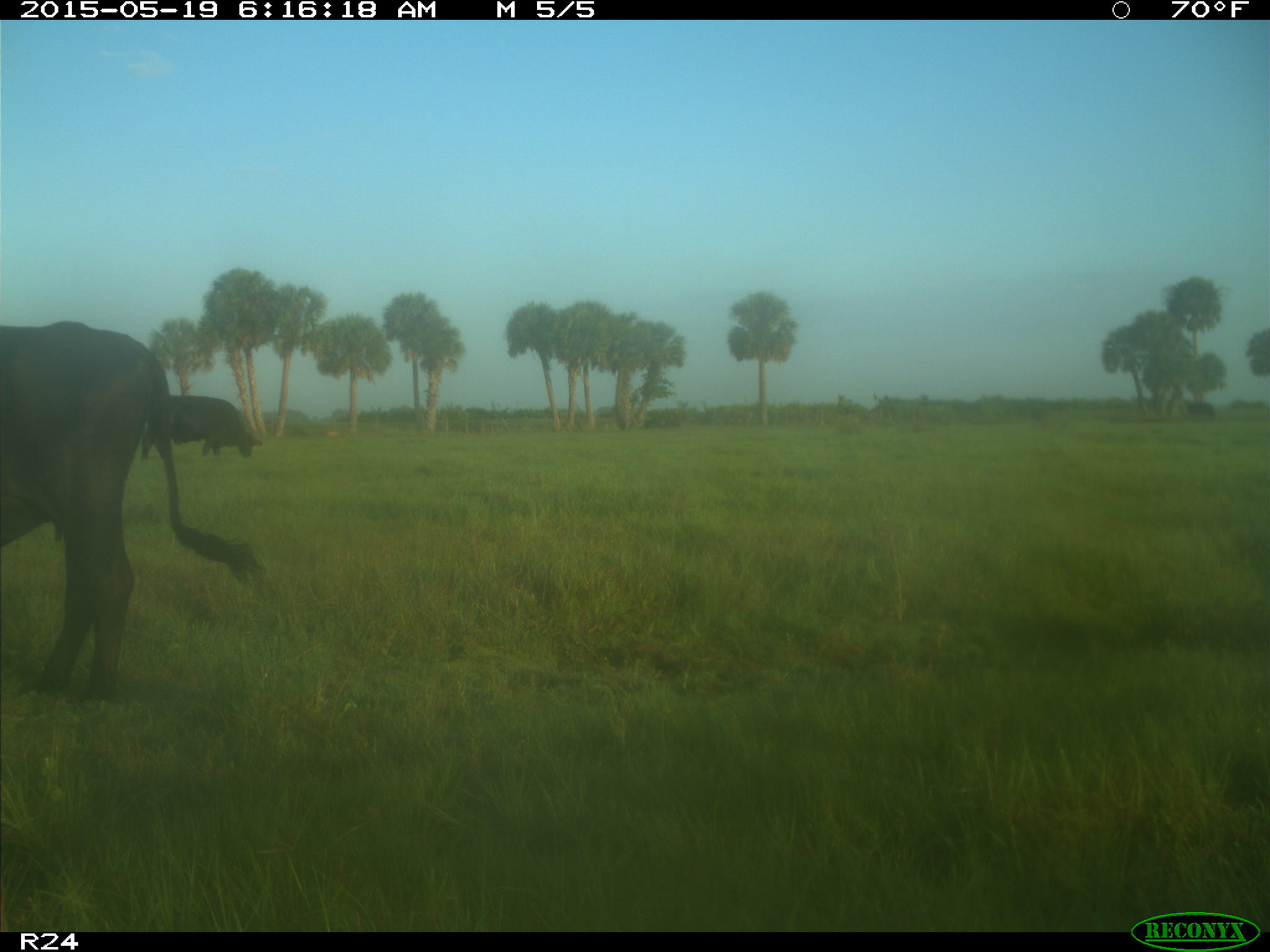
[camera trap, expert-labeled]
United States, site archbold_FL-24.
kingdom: Animalia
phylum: Chordata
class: Mammalia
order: Artiodactyla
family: Bovidae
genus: Bos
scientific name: Bos taurus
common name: domestic cow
Bos taurus (domestic cow).